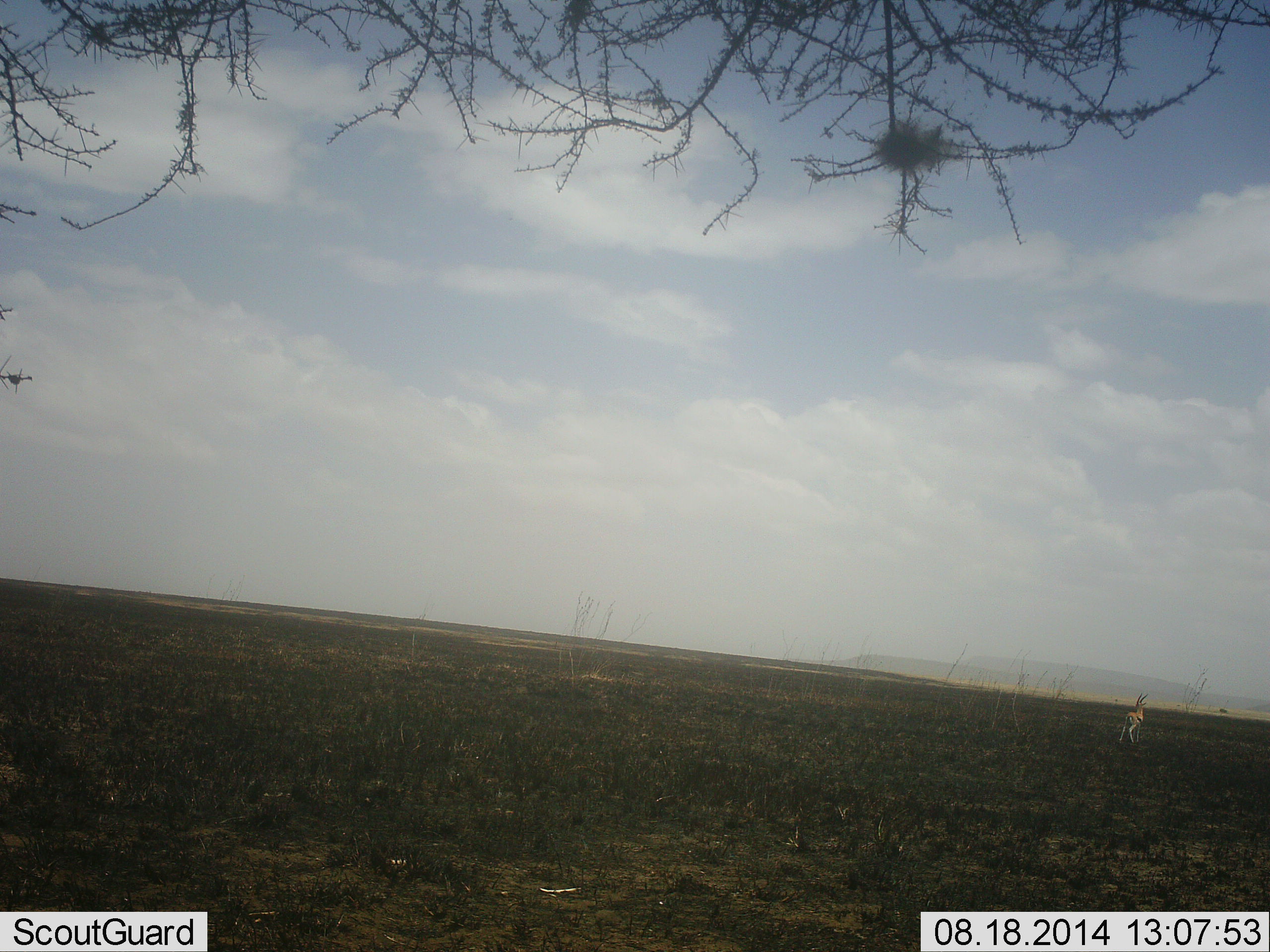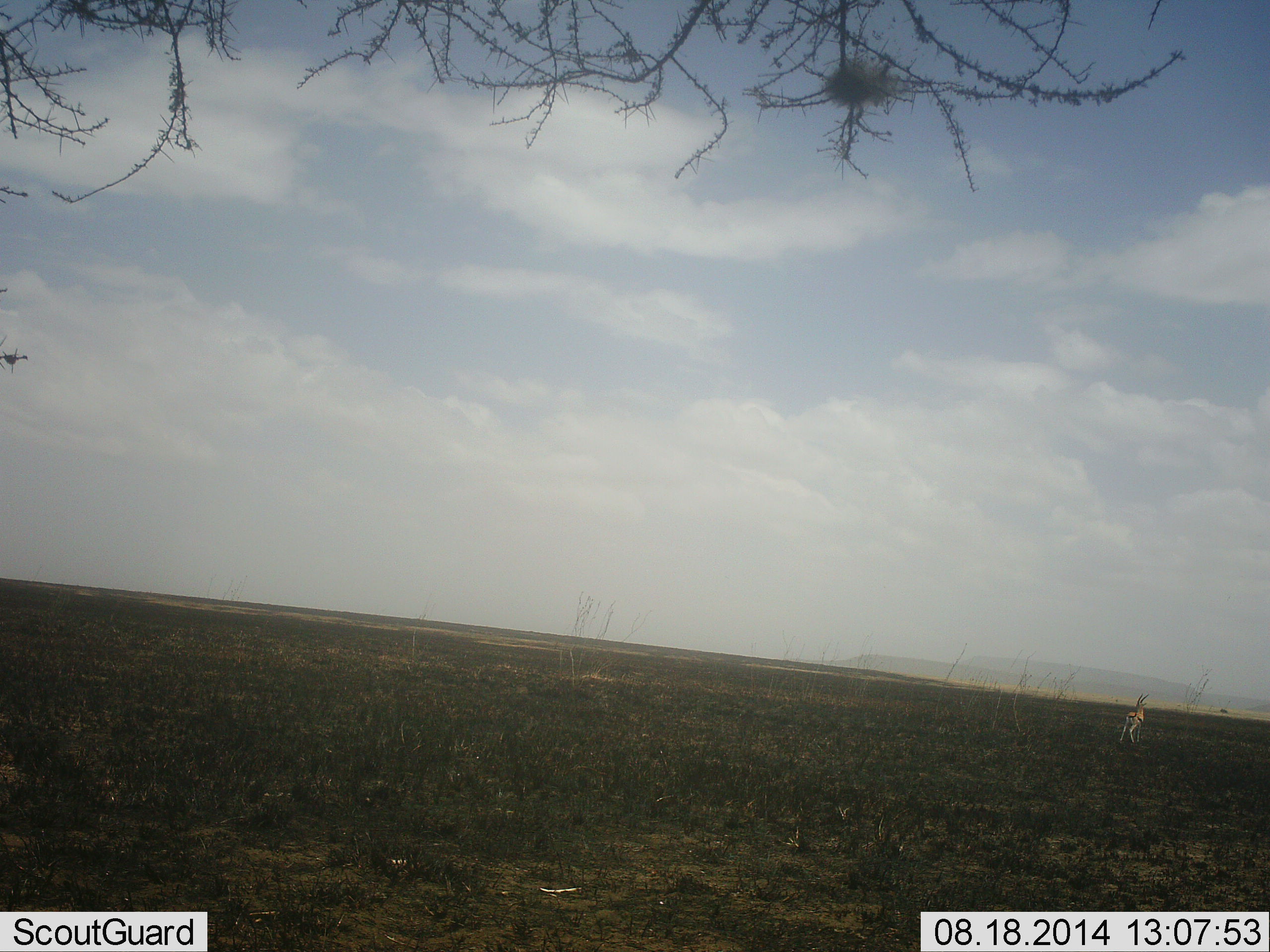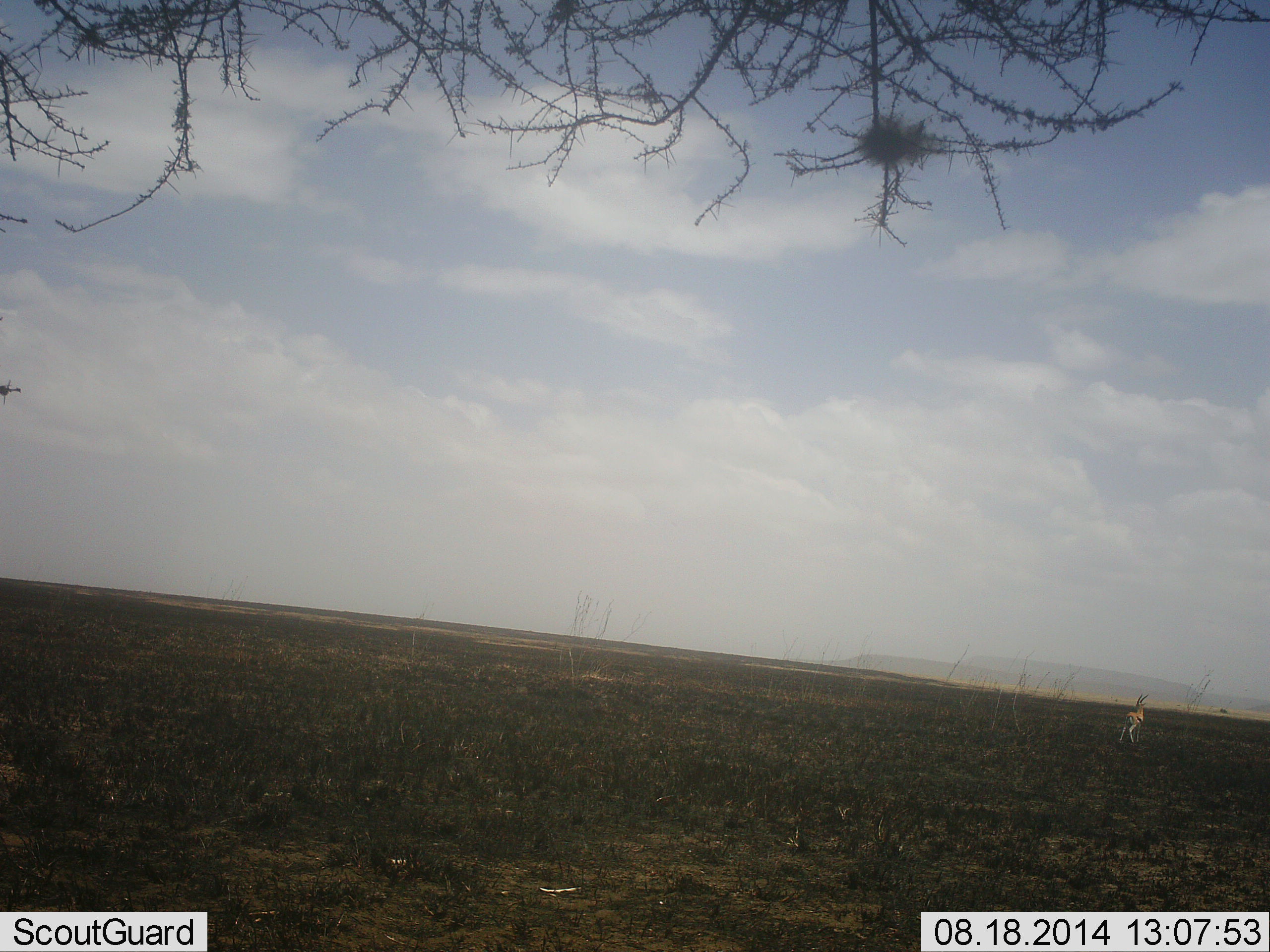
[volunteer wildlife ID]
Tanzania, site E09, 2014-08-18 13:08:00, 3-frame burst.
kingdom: Animalia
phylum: Chordata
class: Mammalia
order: Artiodactyla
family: Bovidae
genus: Eudorcas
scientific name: Eudorcas thomsonii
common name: thomson's gazelle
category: gazellethomsons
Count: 1.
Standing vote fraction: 100%.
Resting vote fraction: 0%.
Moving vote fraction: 0%.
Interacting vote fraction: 0%.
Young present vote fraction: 0%.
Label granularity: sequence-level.